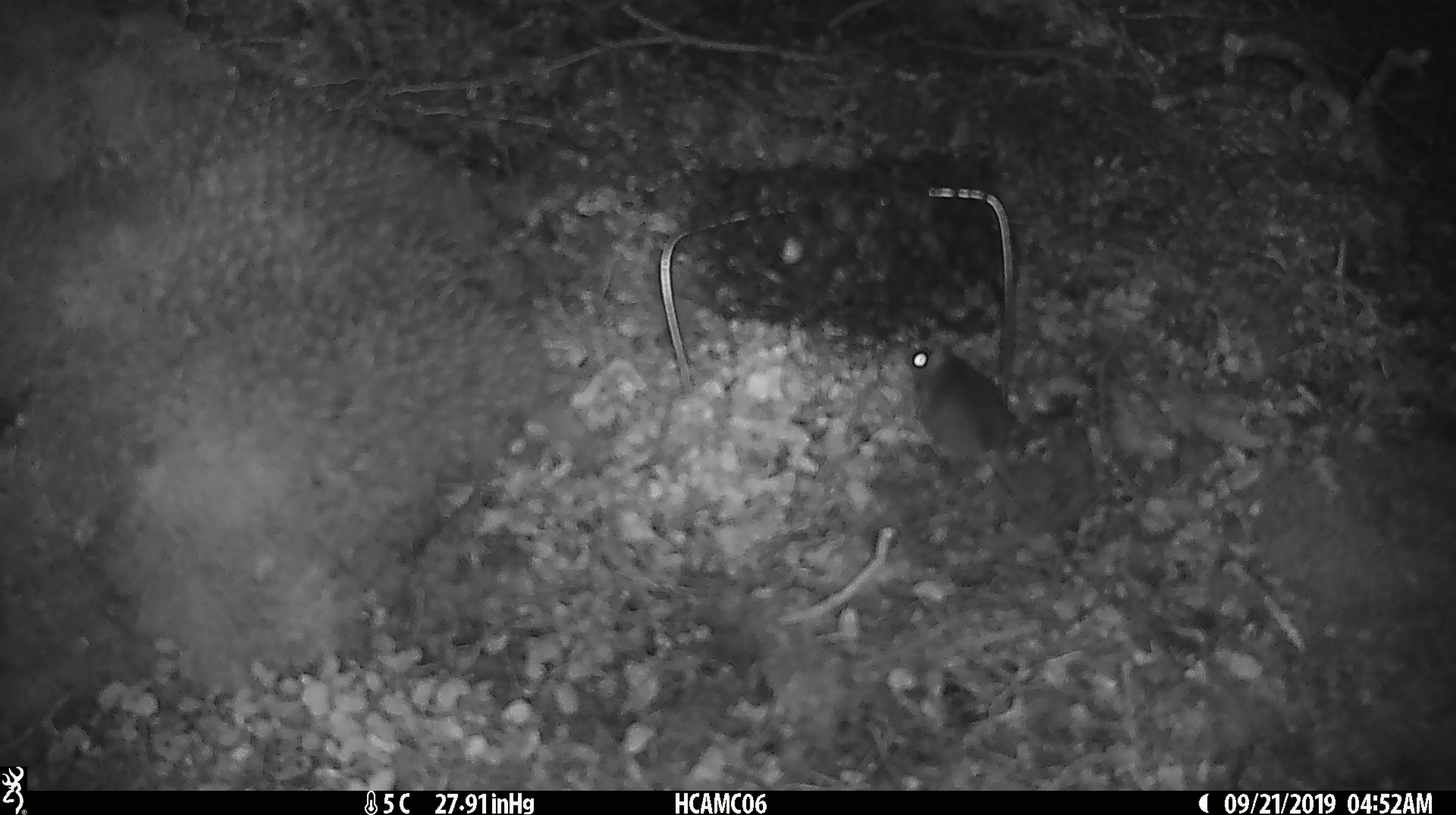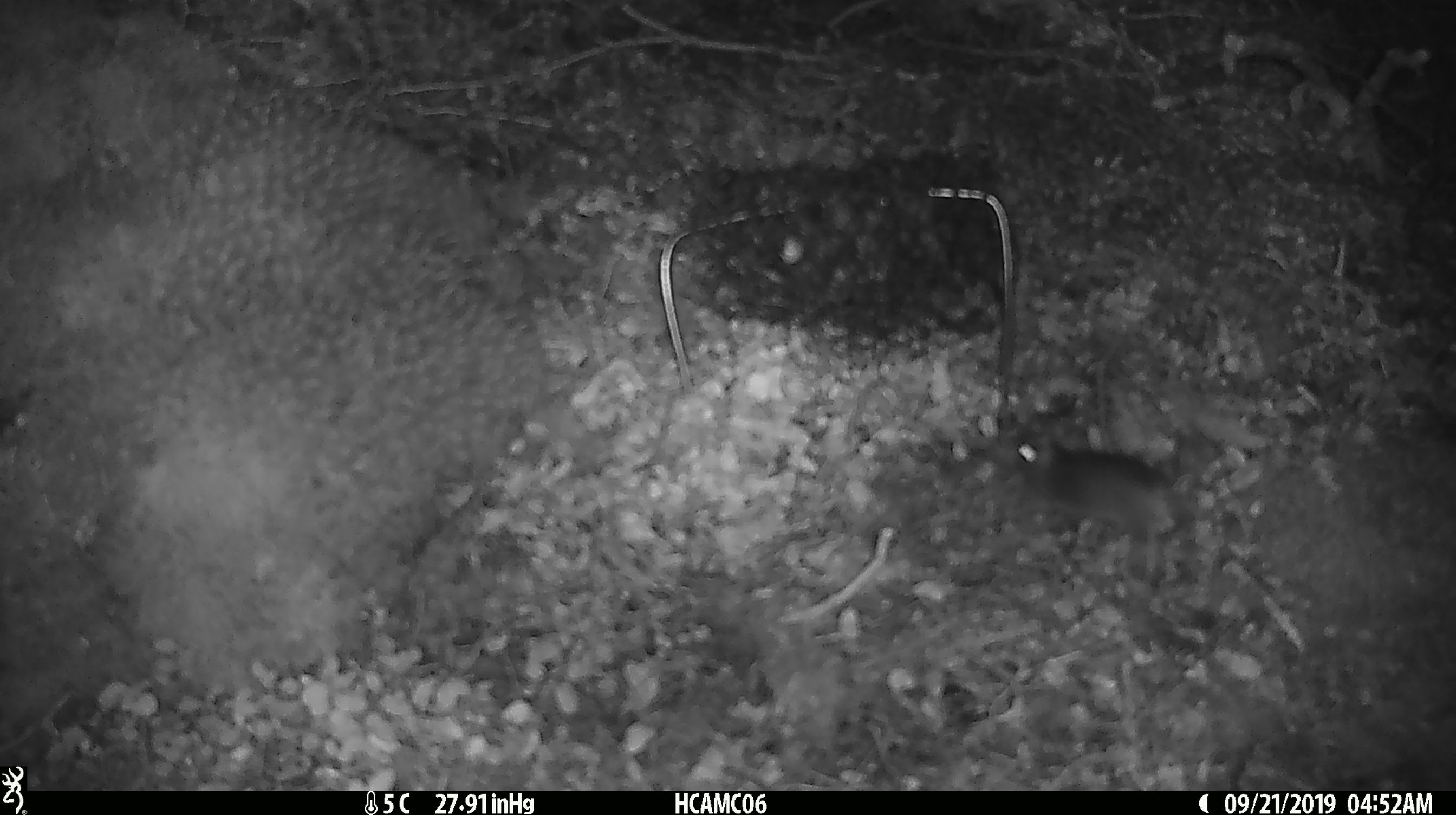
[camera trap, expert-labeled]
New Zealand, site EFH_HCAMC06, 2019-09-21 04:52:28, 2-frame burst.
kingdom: Animalia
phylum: Chordata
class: Mammalia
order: Rodentia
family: Muridae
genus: Mus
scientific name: Mus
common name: mouse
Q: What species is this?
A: Mouse (Mus).